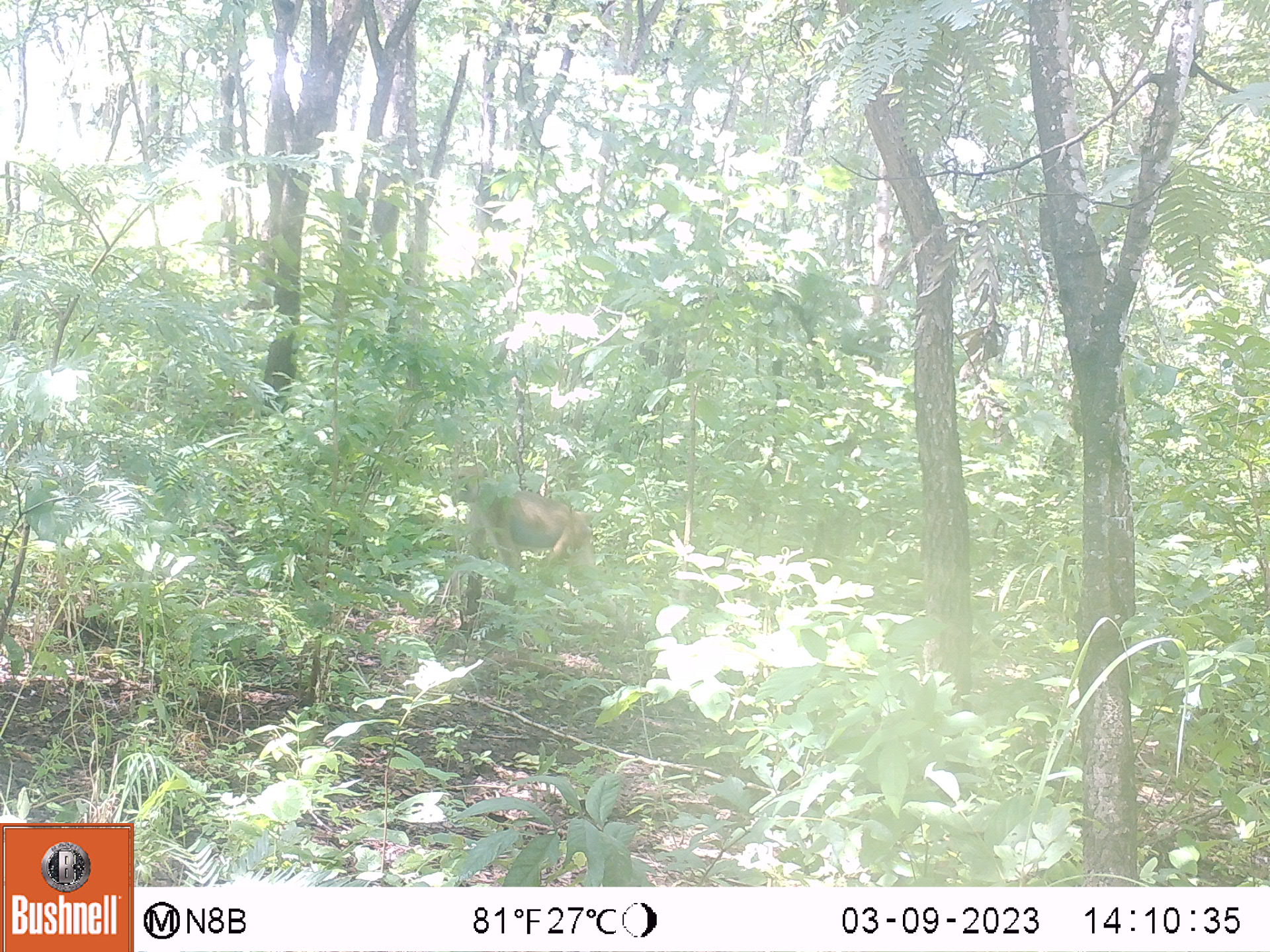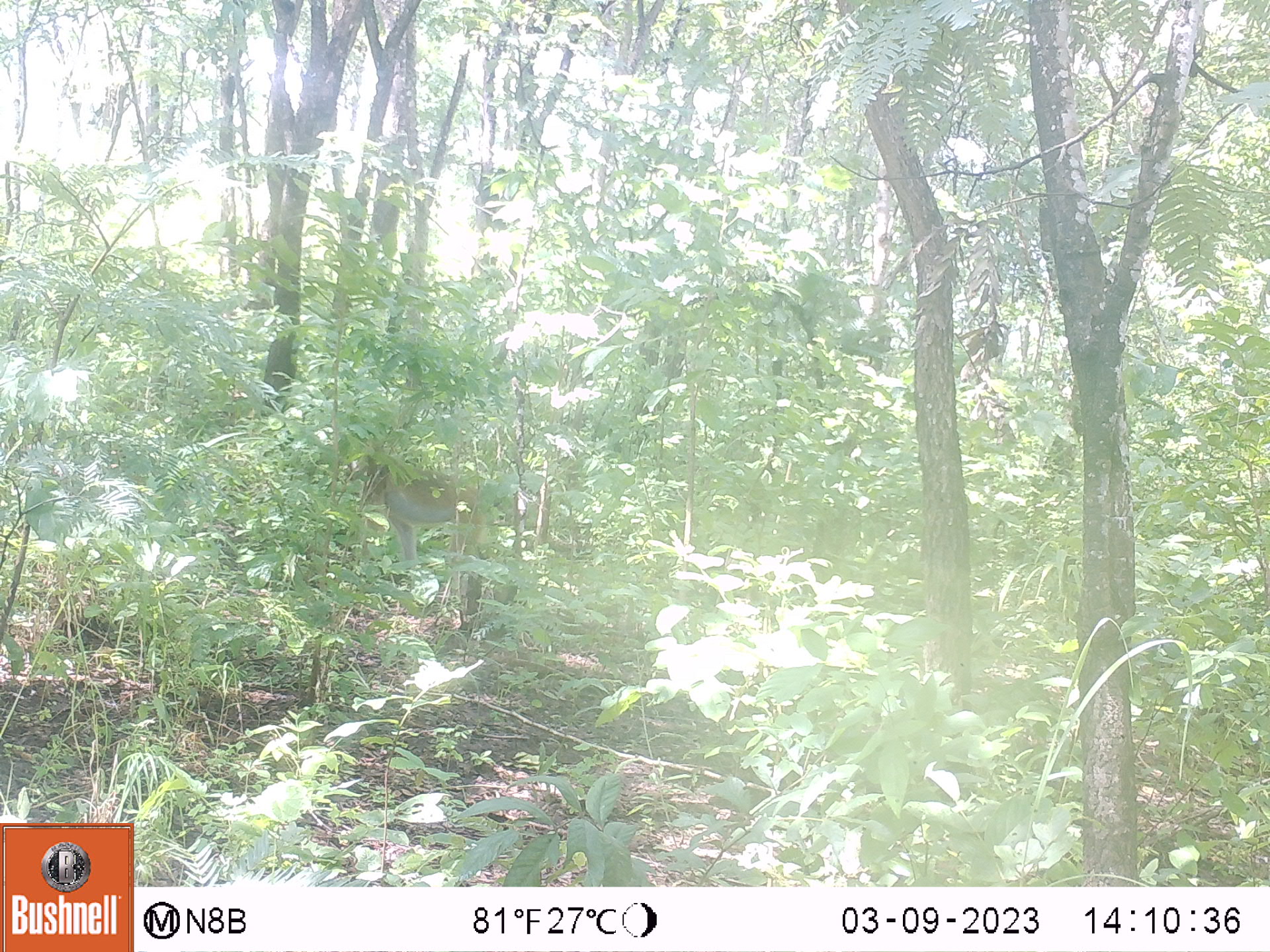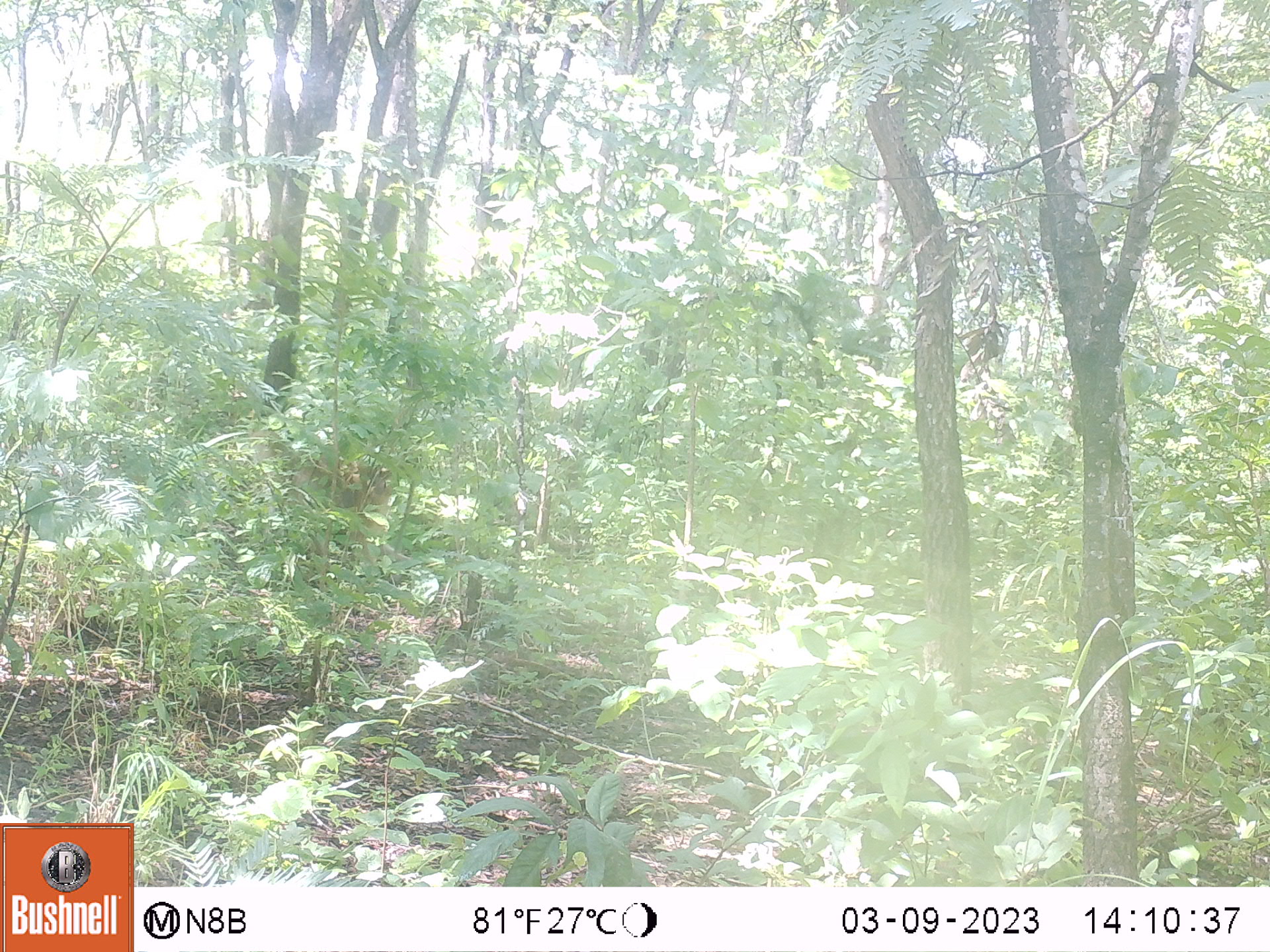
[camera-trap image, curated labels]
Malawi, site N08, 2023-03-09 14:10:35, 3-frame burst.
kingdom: Animalia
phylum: Chordata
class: Mammalia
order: Primates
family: Cercopithecidae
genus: Papio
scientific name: Papio cynocephalus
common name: yellow baboon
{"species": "yellow baboon (Papio cynocephalus)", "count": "1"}